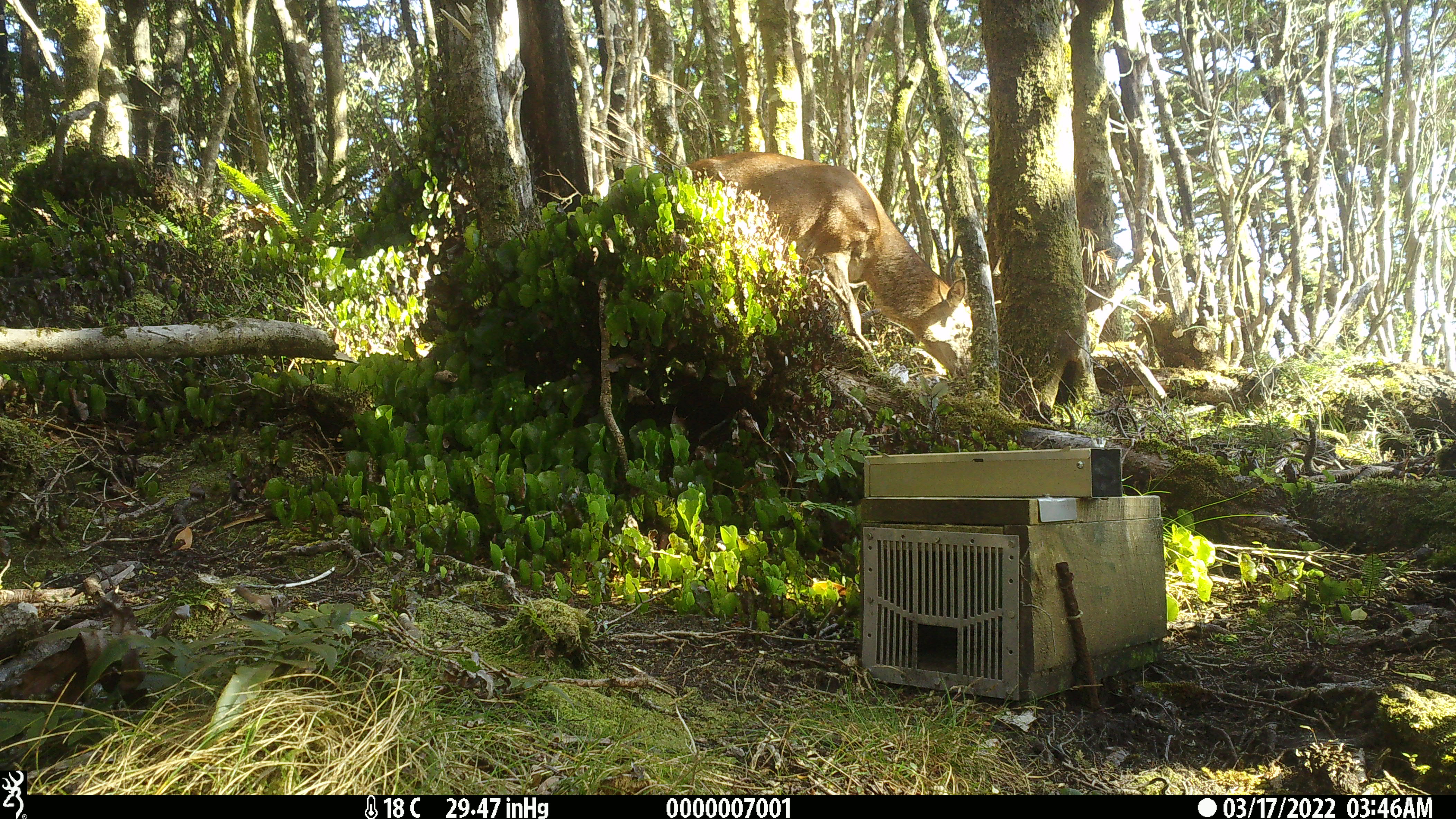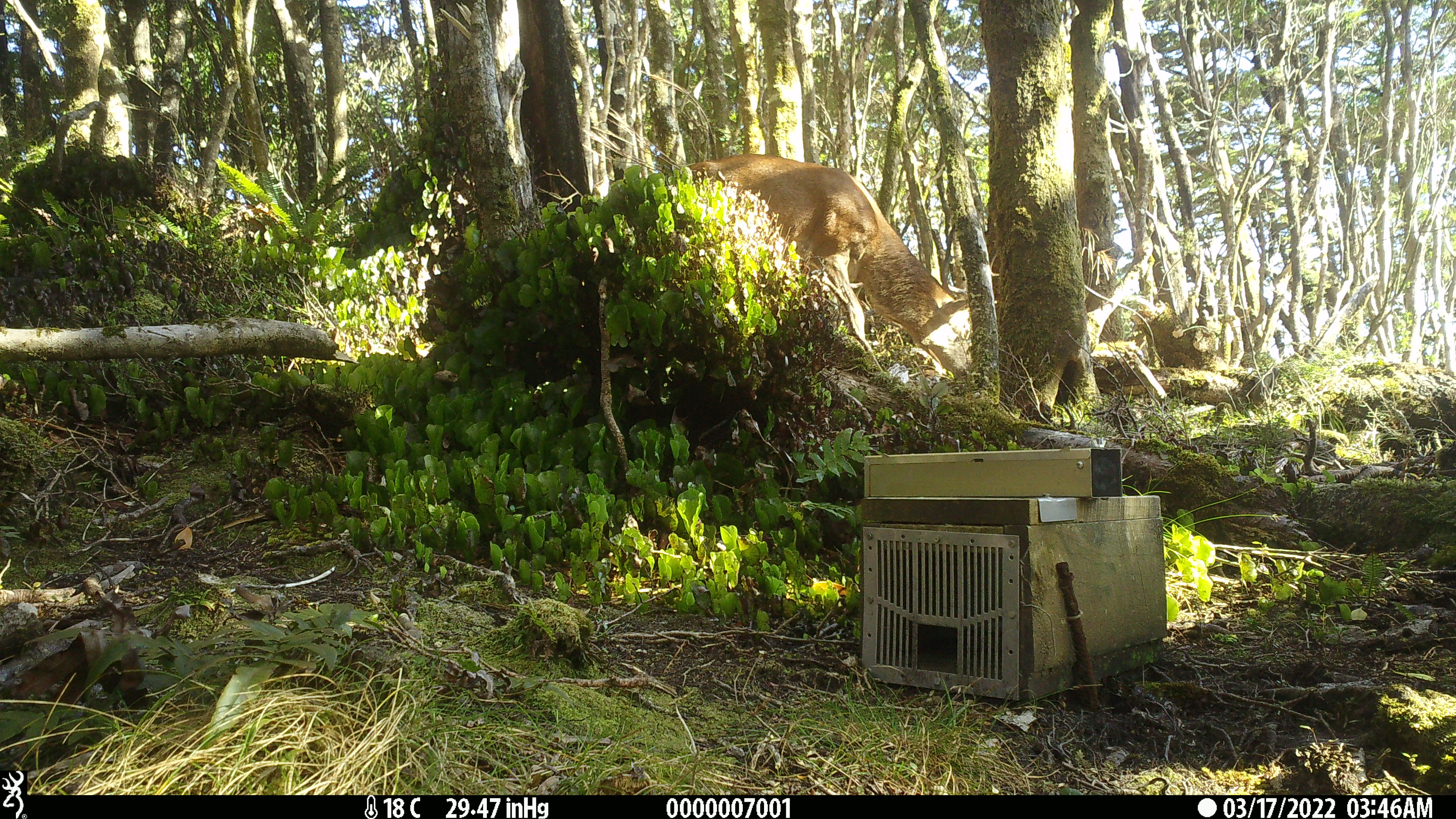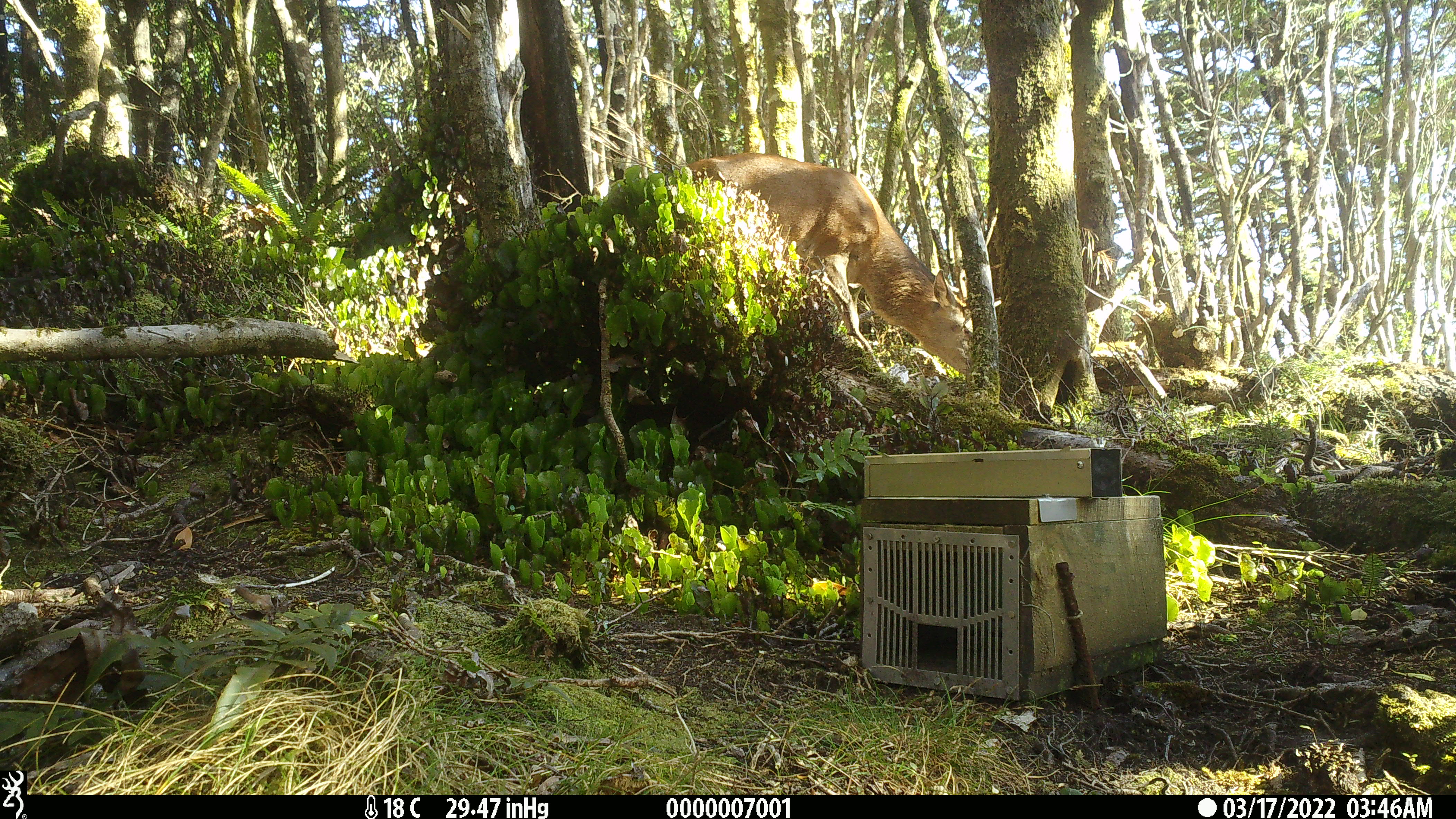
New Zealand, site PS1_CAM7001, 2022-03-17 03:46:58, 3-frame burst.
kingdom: Animalia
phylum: Chordata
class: Mammalia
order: Artiodactyla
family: Cervidae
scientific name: Cervidae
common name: deer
Deer (Cervidae).